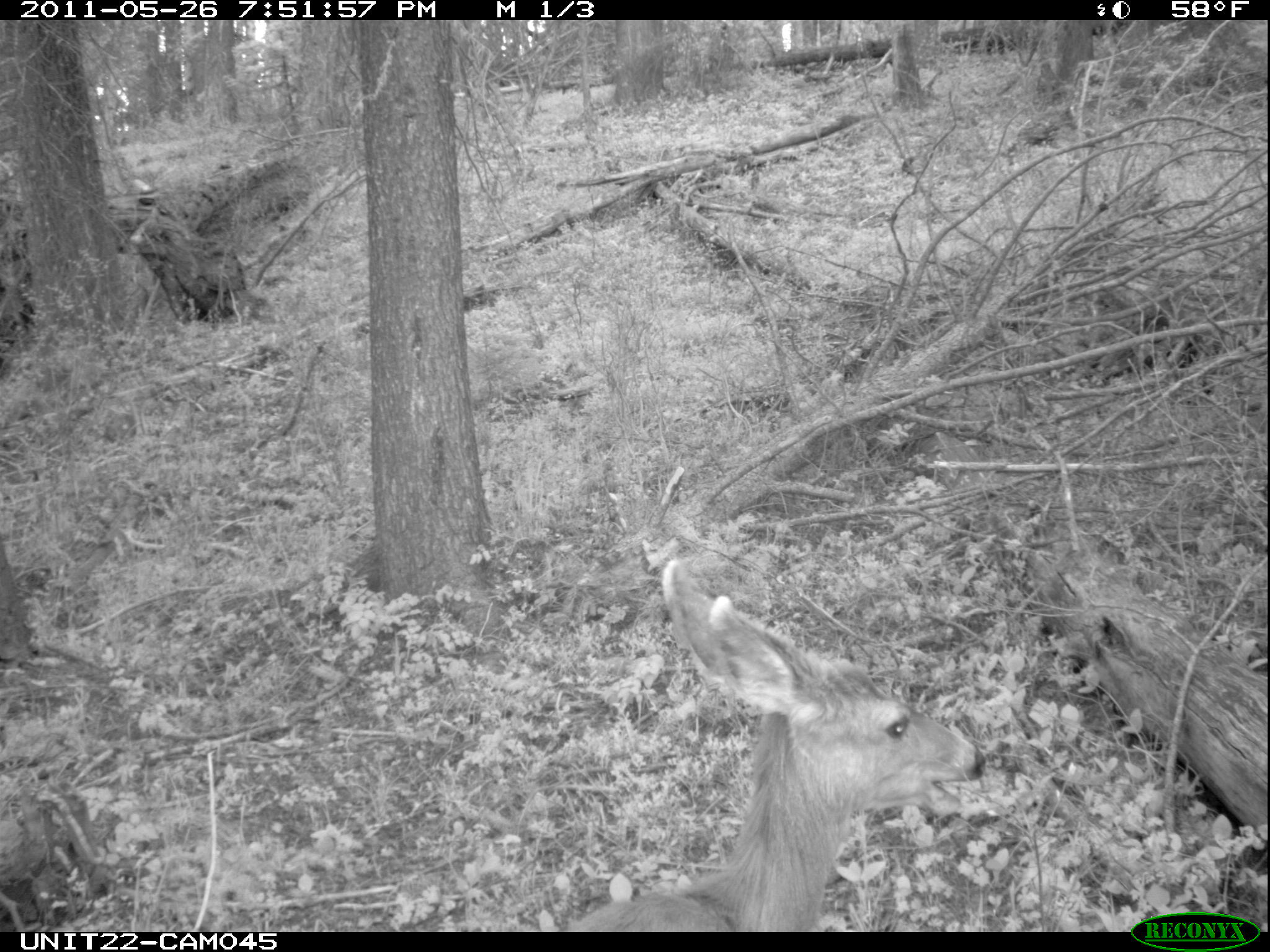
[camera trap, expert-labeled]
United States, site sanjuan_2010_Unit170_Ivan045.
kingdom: Animalia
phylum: Chordata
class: Mammalia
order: Artiodactyla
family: Cervidae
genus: Odocoileus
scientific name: Odocoileus hemionus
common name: mule deer